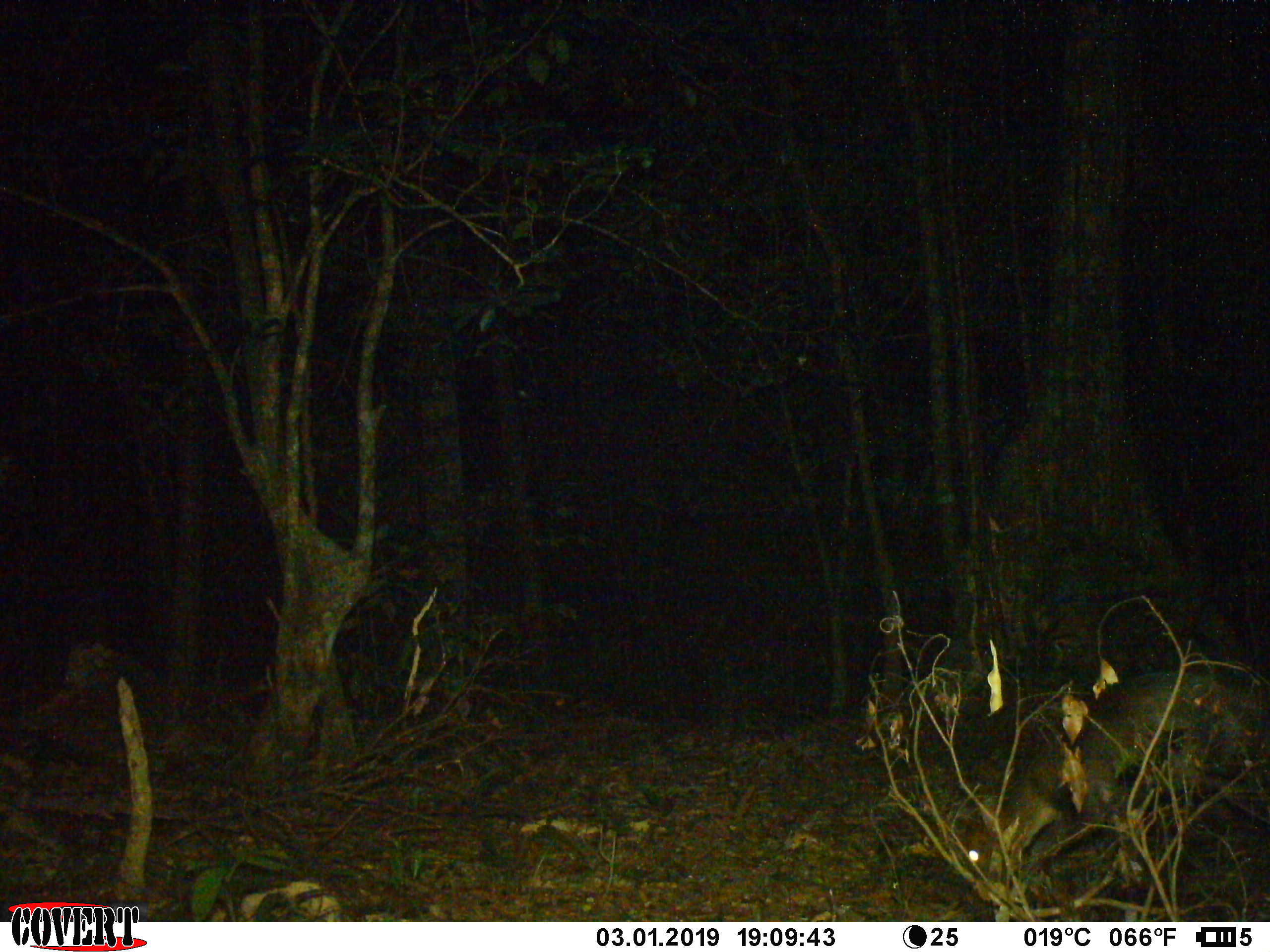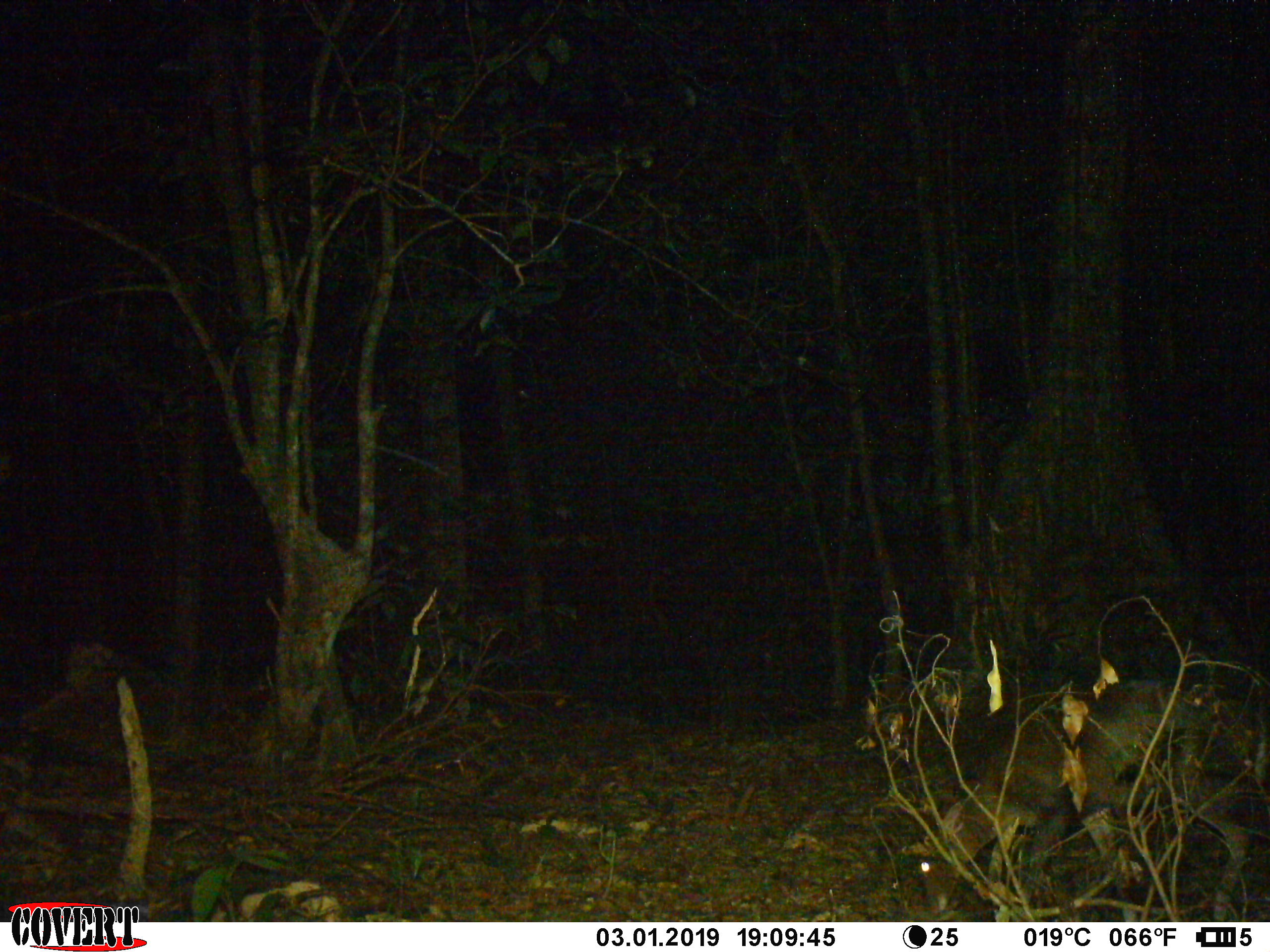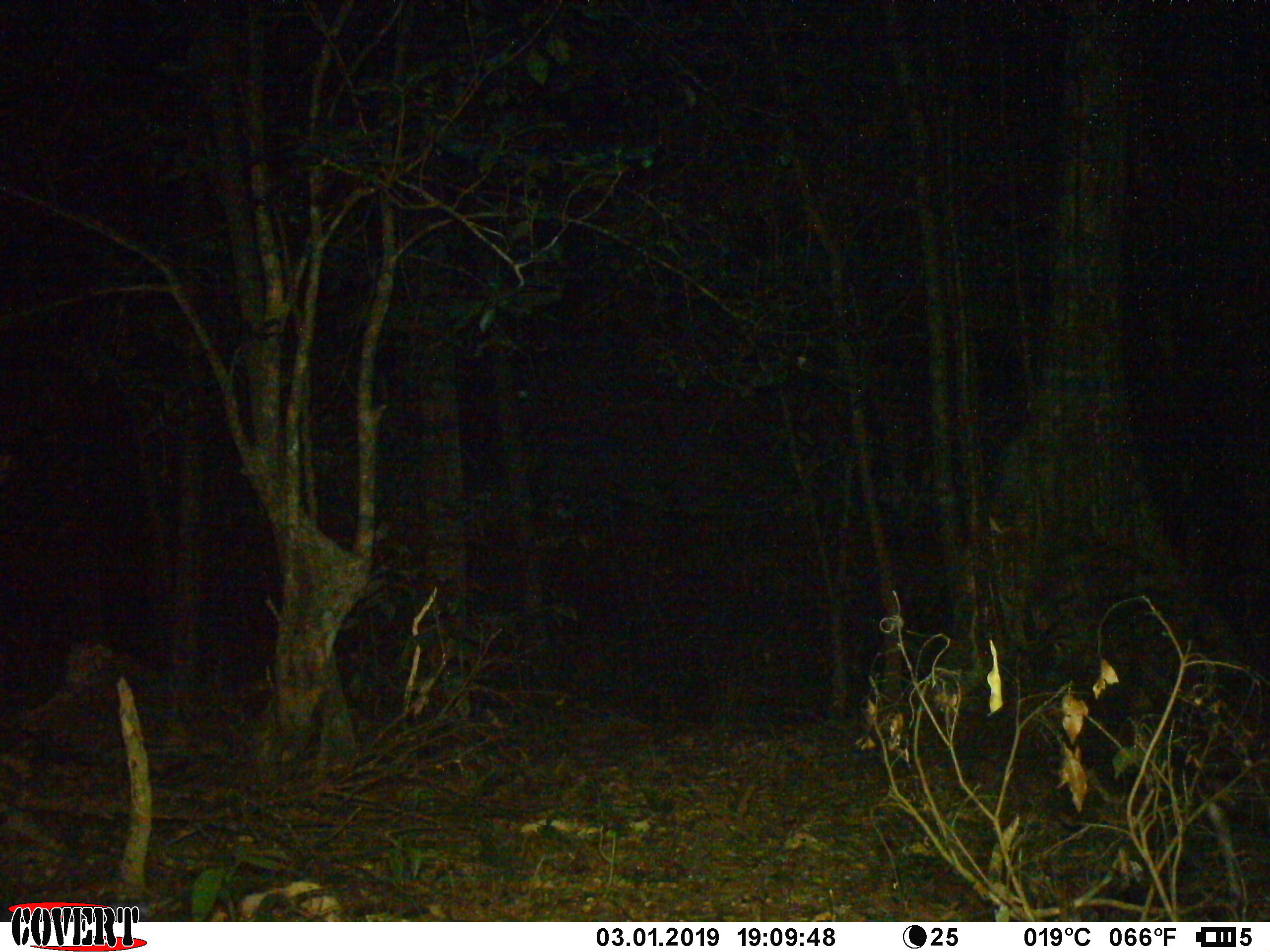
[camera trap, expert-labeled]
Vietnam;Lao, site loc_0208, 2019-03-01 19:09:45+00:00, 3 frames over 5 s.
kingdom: Animalia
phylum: Chordata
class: Mammalia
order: Artiodactyla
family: Cervidae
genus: Muntiacus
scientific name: Muntiacus rooseveltorum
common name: roosevelt's muntjac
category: roosevelts muntjac group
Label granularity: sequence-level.